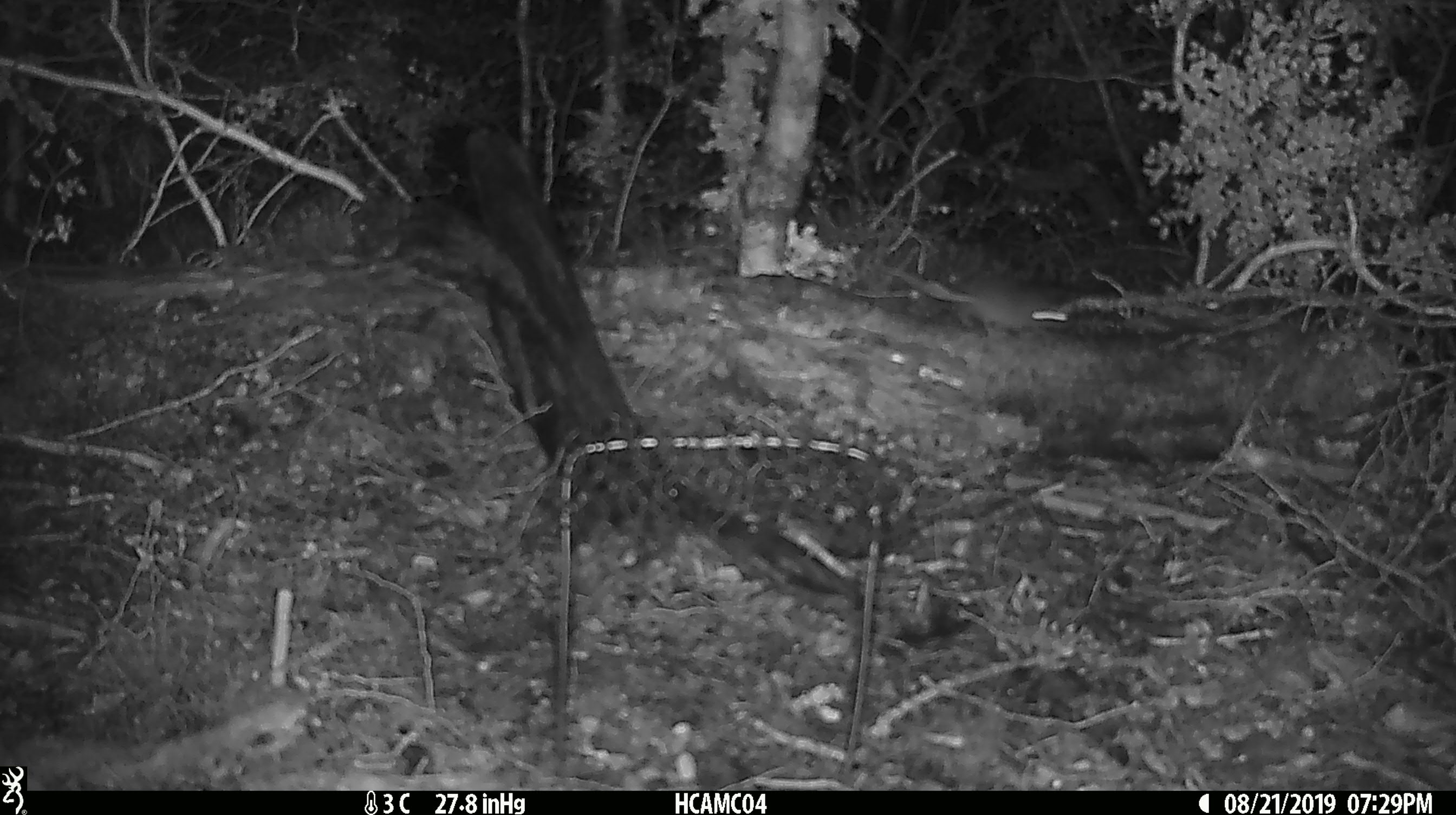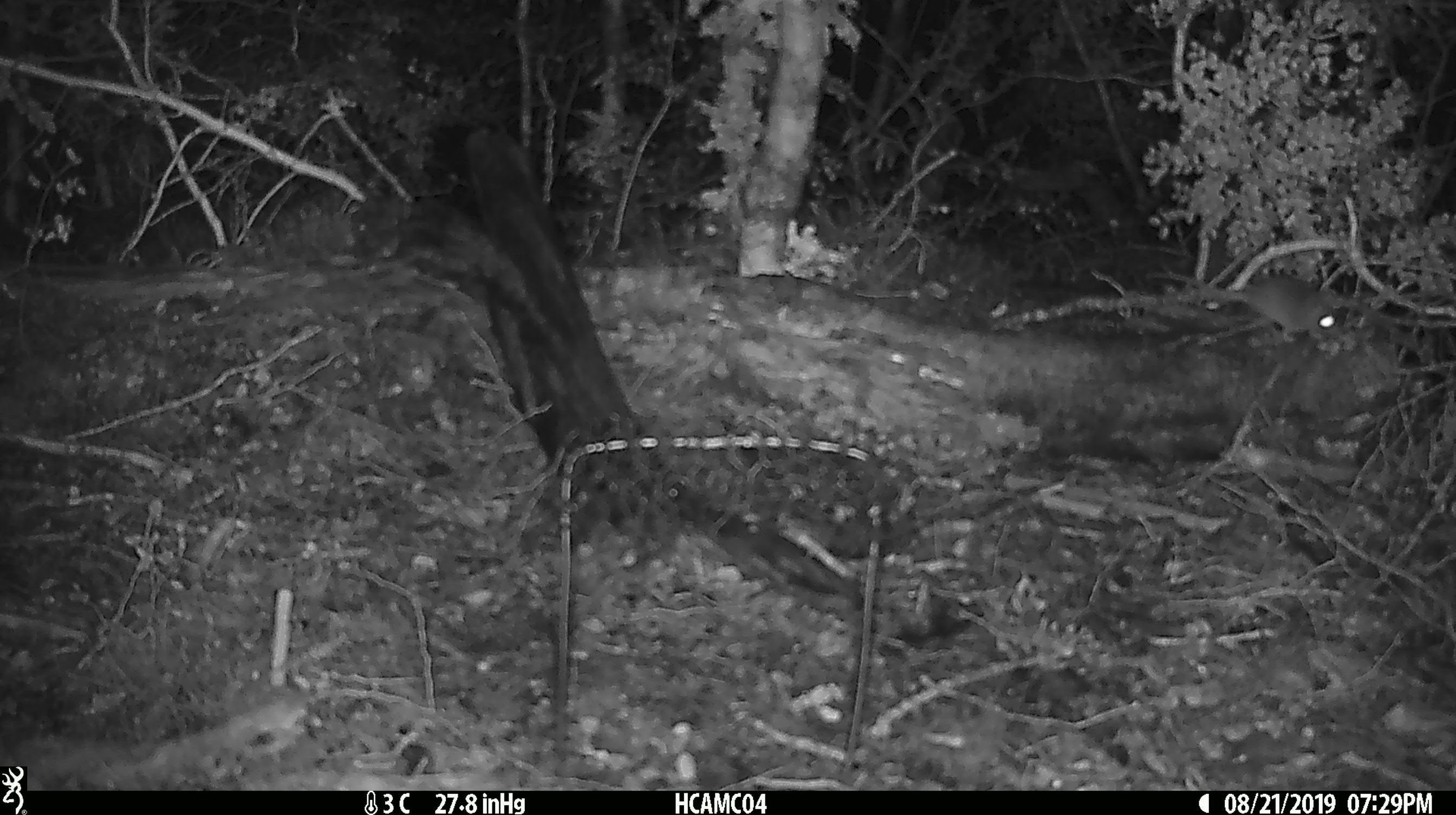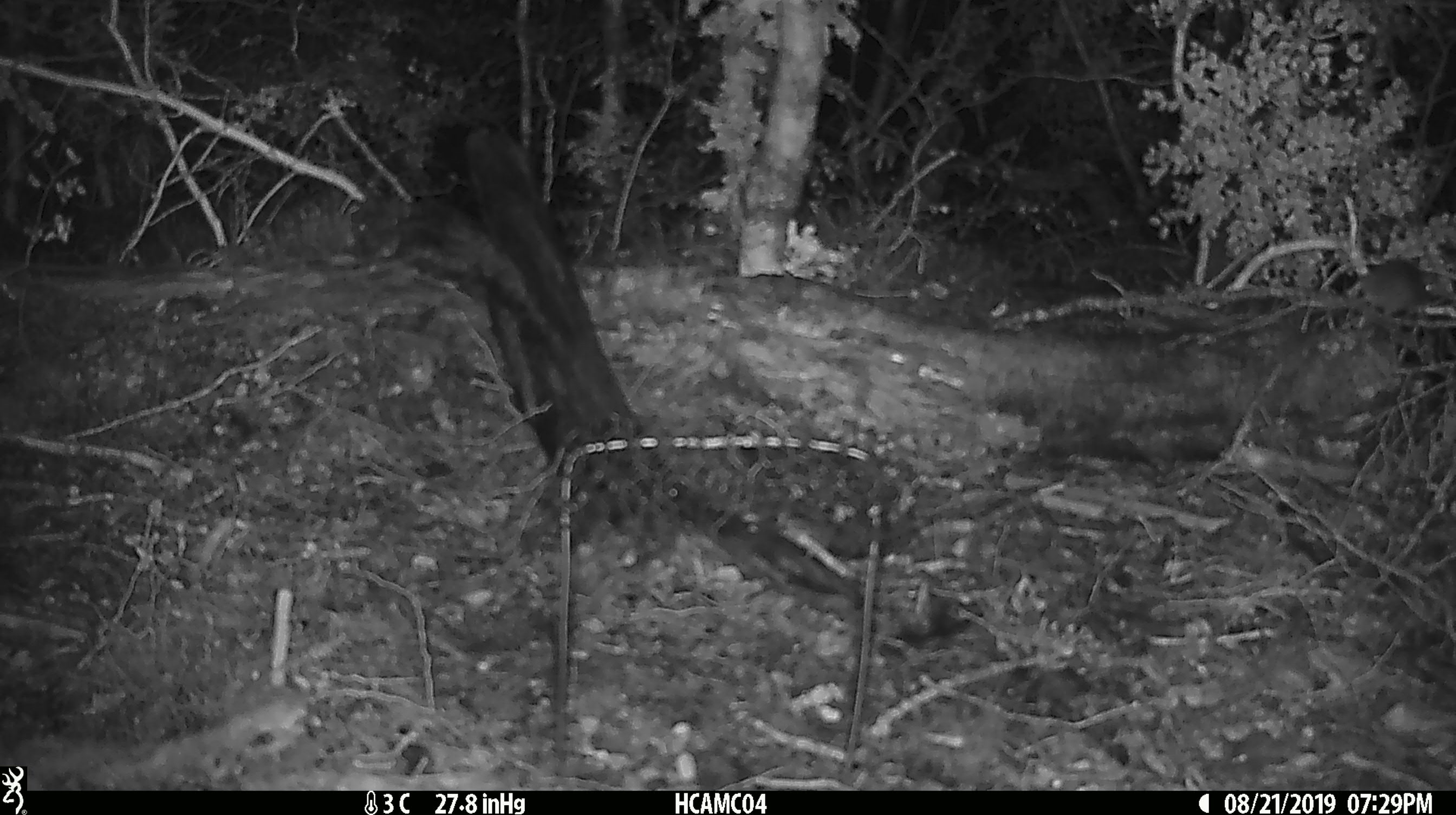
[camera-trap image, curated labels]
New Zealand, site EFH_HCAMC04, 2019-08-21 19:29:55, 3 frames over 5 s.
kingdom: Animalia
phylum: Chordata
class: Mammalia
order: Rodentia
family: Muridae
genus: Mus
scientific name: Mus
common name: mouse